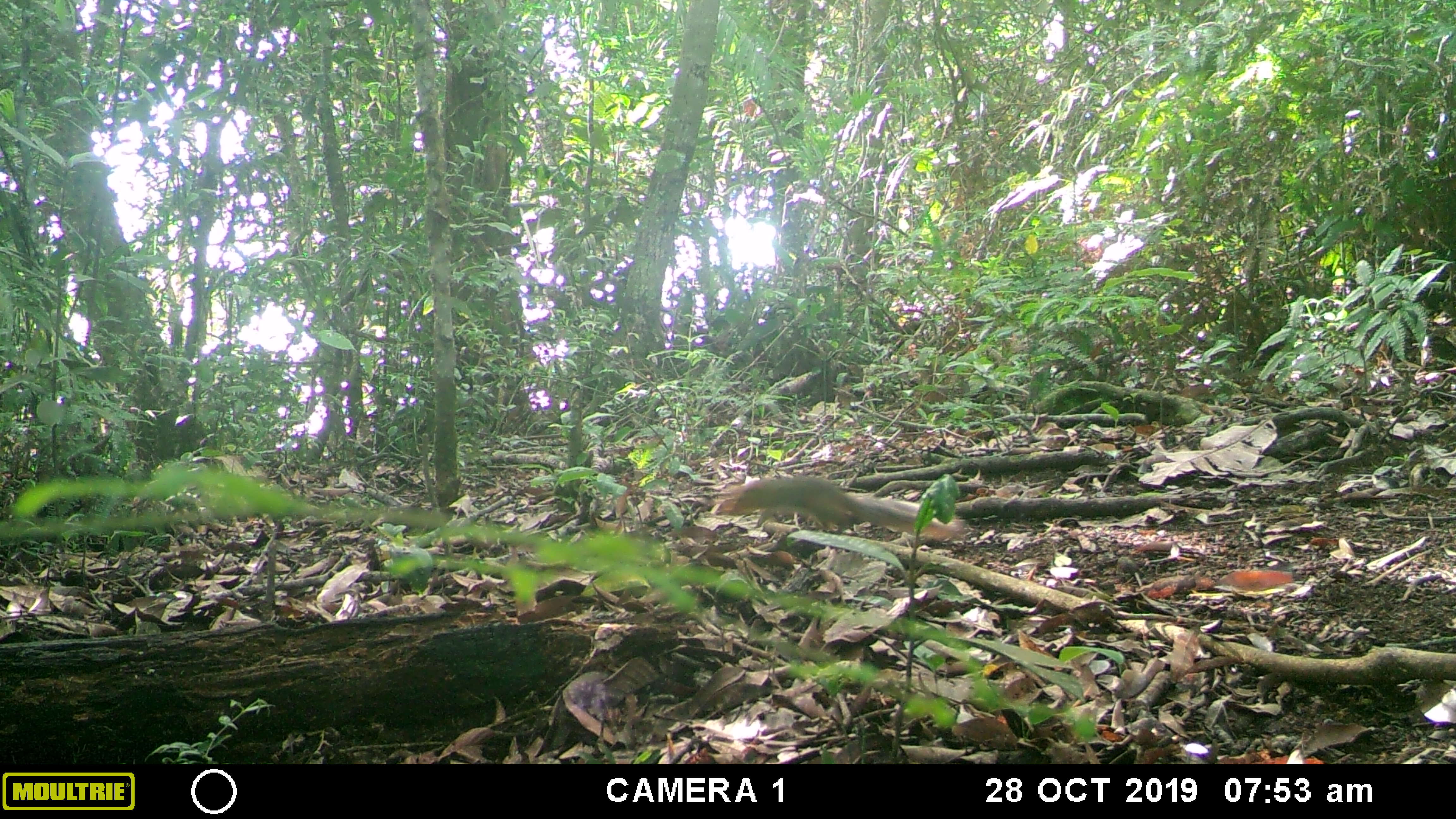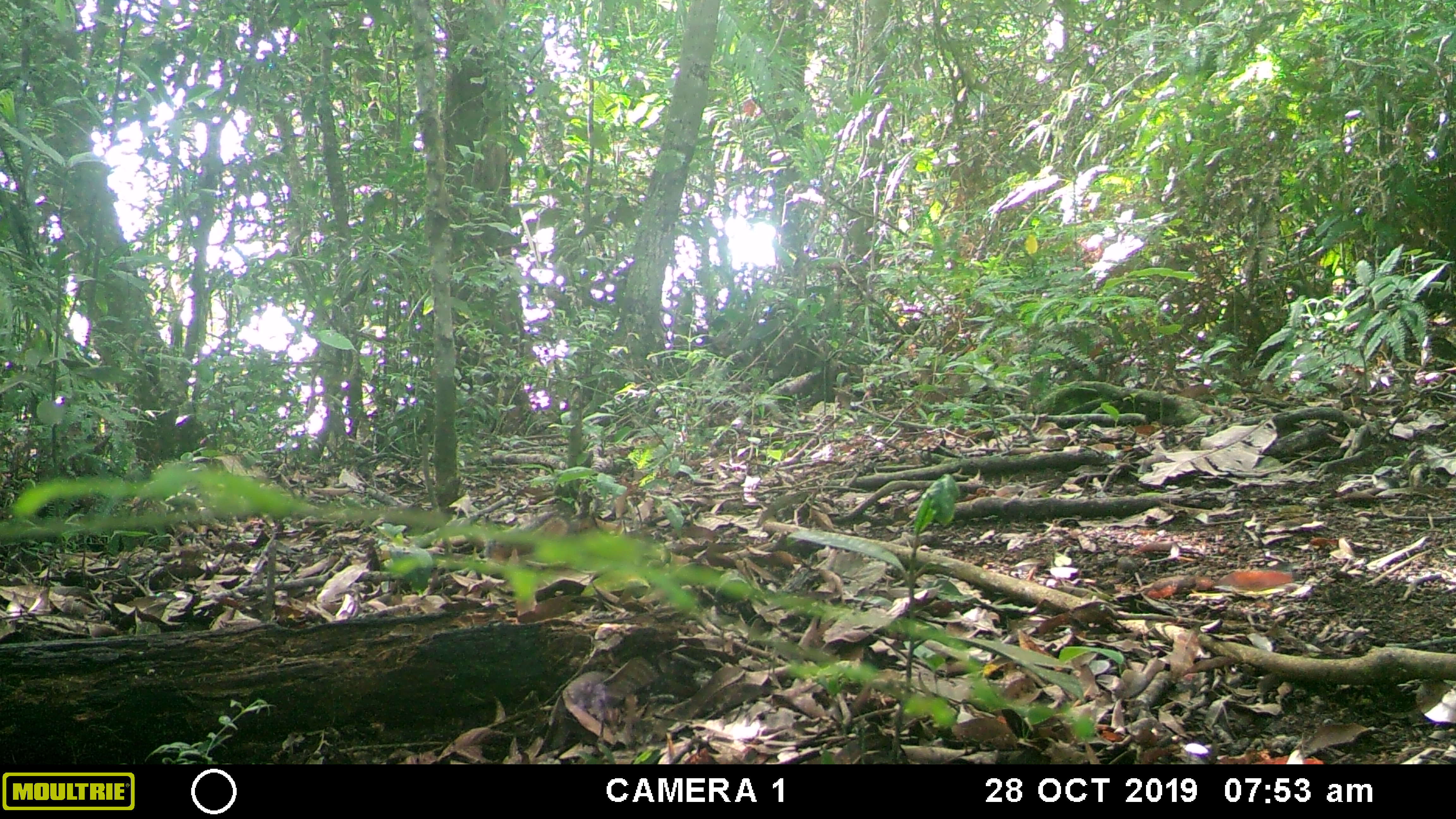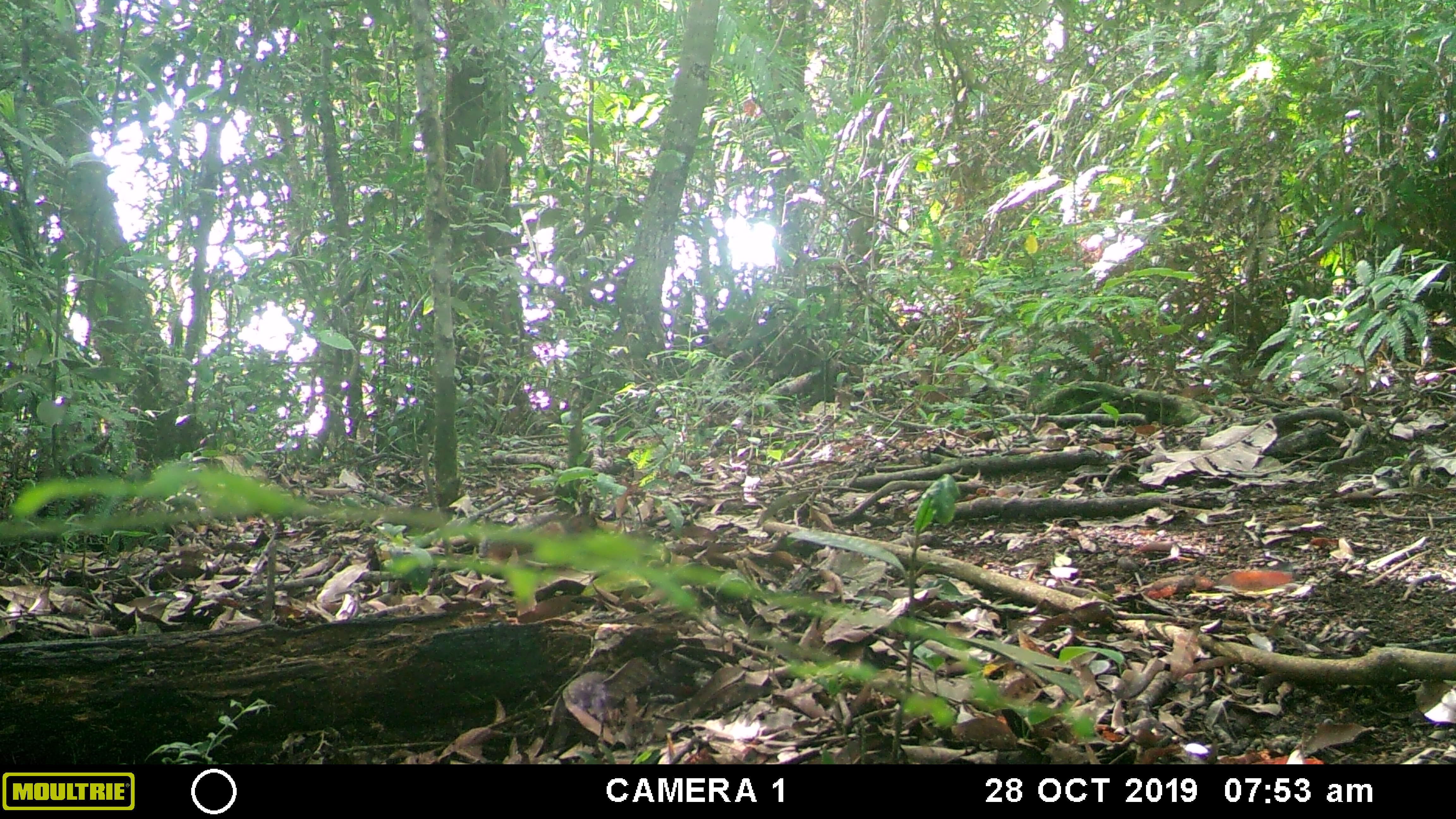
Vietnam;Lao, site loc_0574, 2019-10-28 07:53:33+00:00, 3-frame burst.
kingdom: Animalia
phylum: Chordata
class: Mammalia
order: Rodentia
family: Sciuridae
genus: Dremomys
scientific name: Dremomys rufigenis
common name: red-cheeked squirrel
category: red cheeked squirrel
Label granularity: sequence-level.